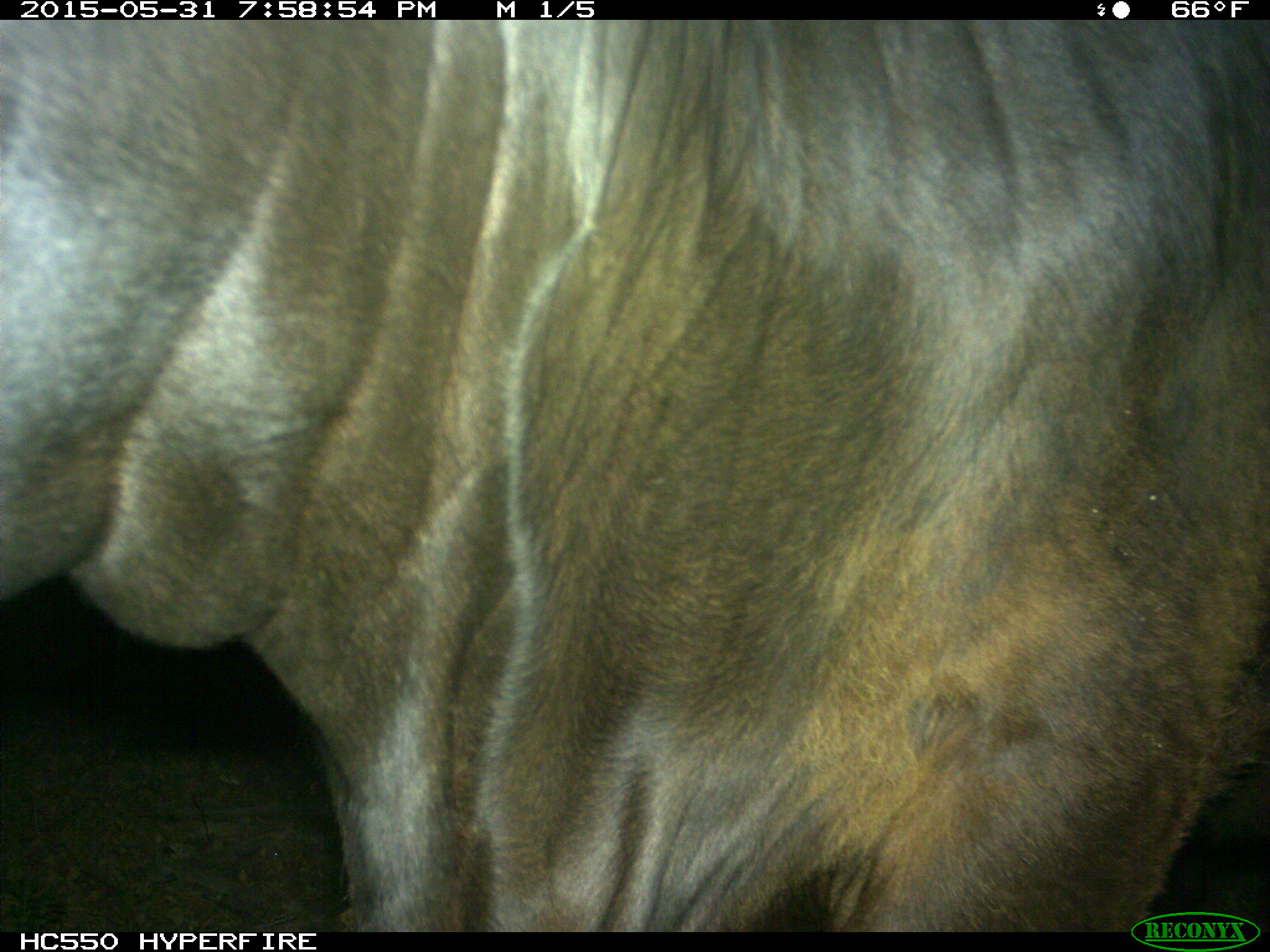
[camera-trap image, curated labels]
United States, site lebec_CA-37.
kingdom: Animalia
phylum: Chordata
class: Mammalia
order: Artiodactyla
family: Bovidae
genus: Bos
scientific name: Bos taurus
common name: domestic cow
Bos taurus (domestic cow).